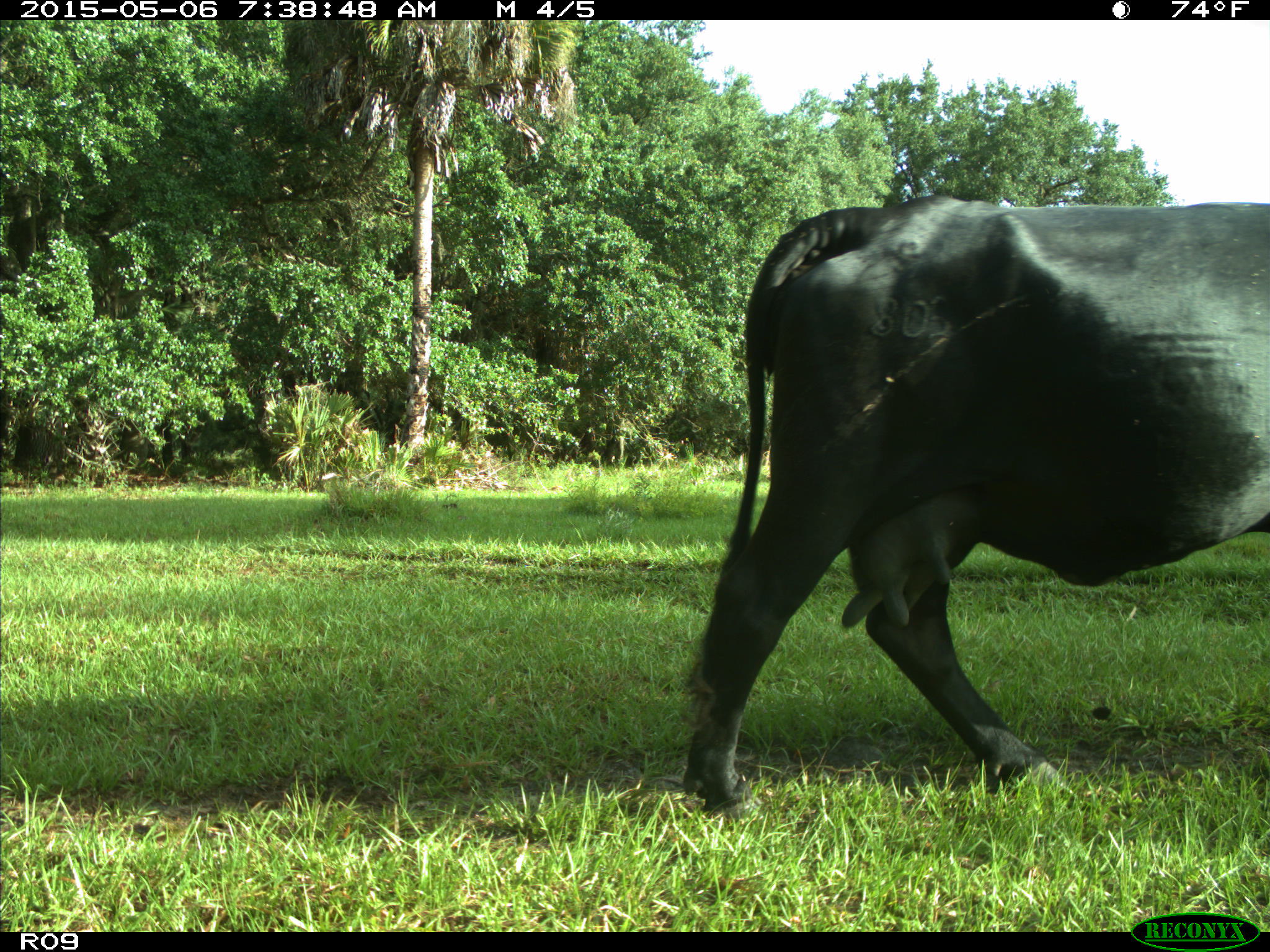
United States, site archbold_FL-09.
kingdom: Animalia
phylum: Chordata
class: Mammalia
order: Artiodactyla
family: Bovidae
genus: Bos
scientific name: Bos taurus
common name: domestic cow